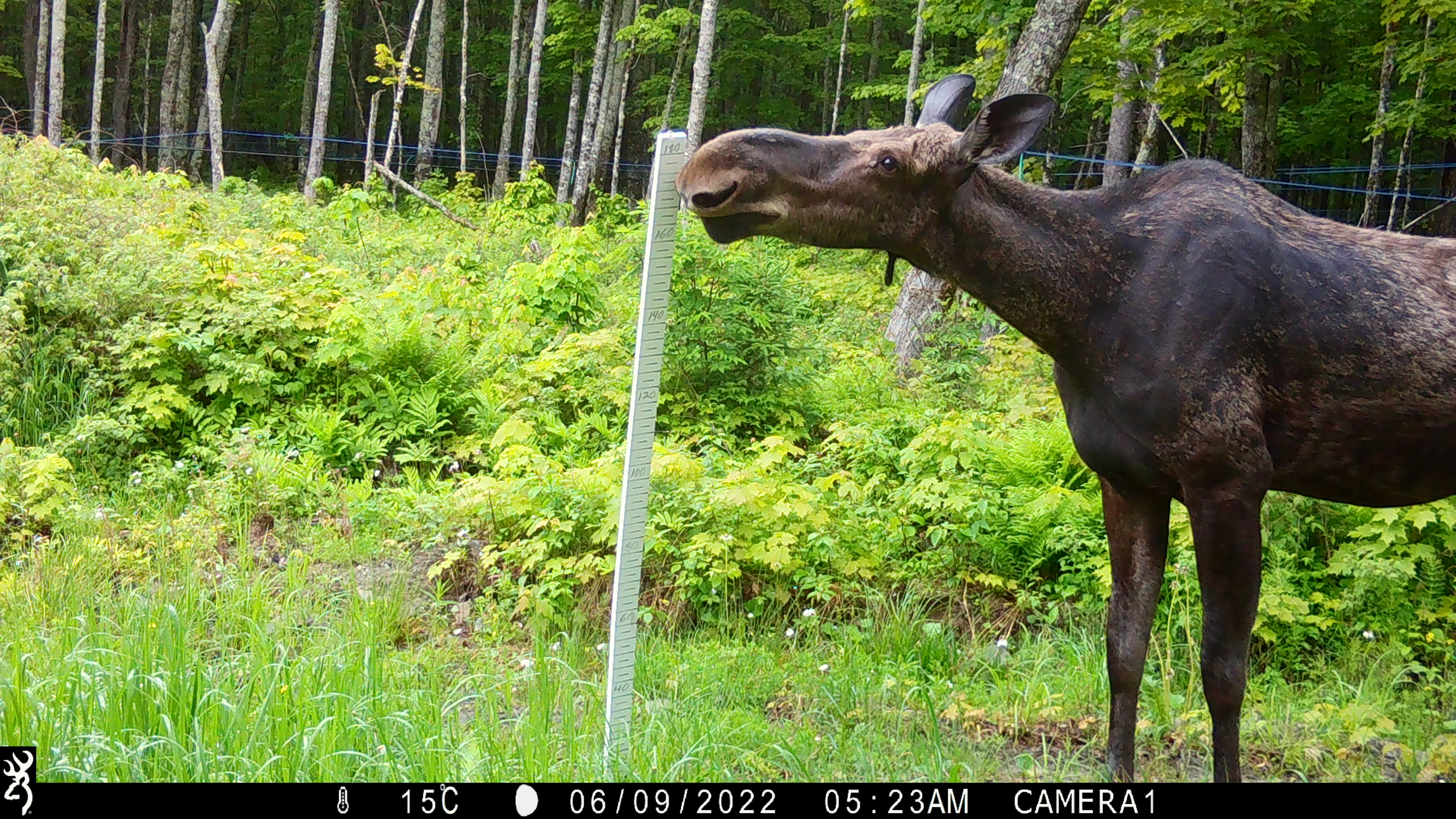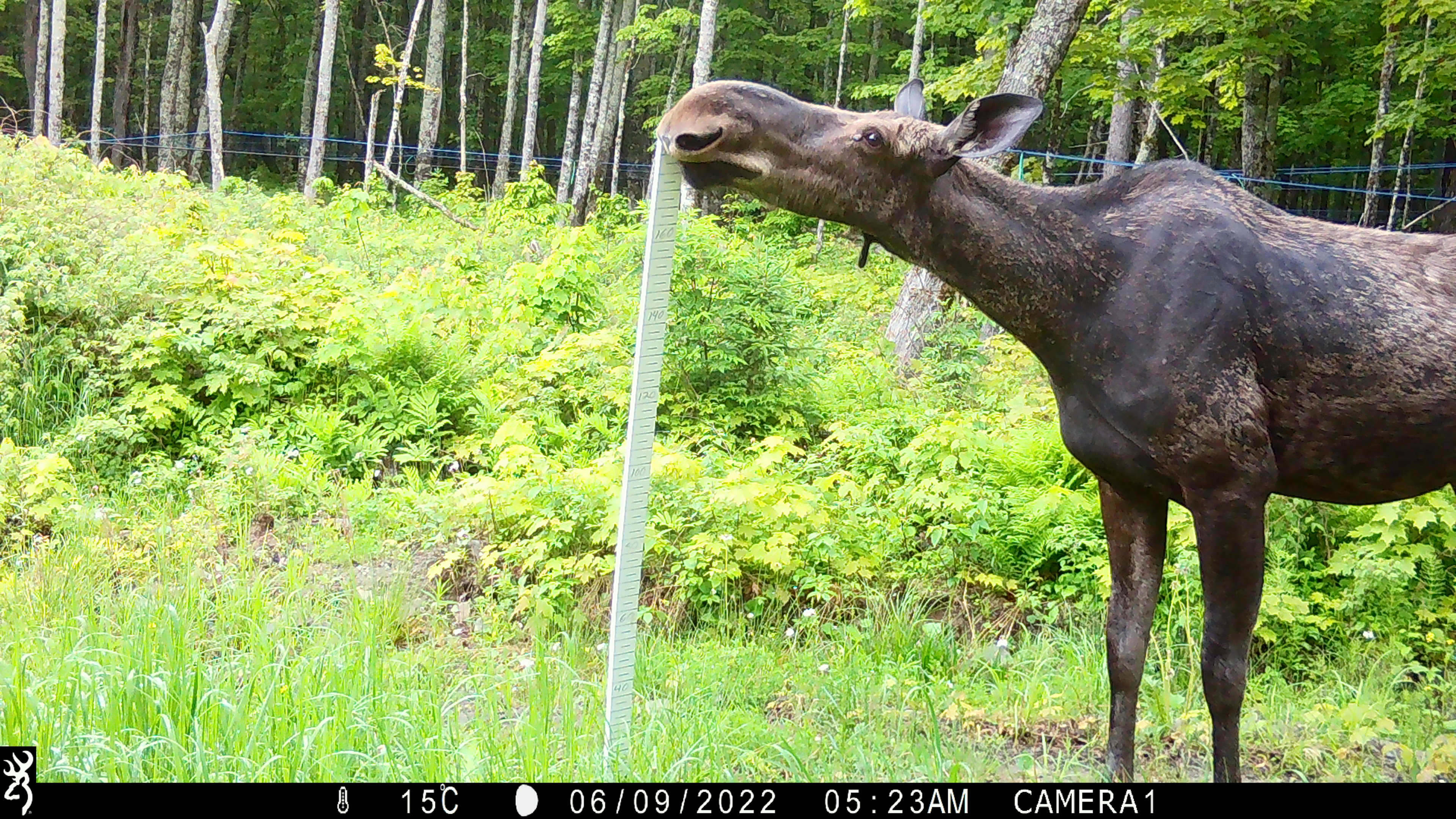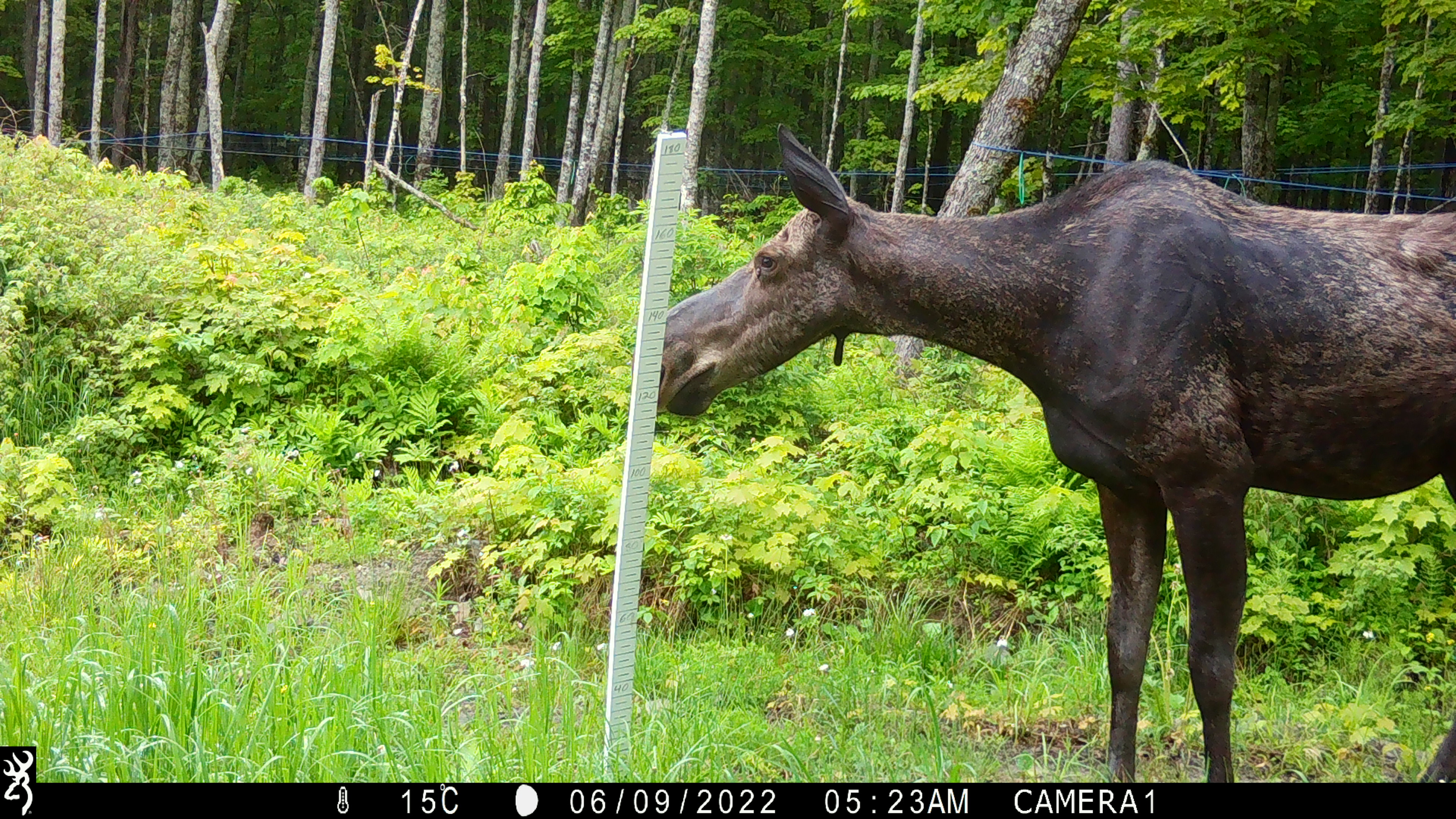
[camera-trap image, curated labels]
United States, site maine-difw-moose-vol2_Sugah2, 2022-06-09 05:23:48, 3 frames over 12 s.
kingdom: Animalia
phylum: Chordata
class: Mammalia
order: Artiodactyla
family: Cervidae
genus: Alces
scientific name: Alces alces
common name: moose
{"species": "moose (Alces alces)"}